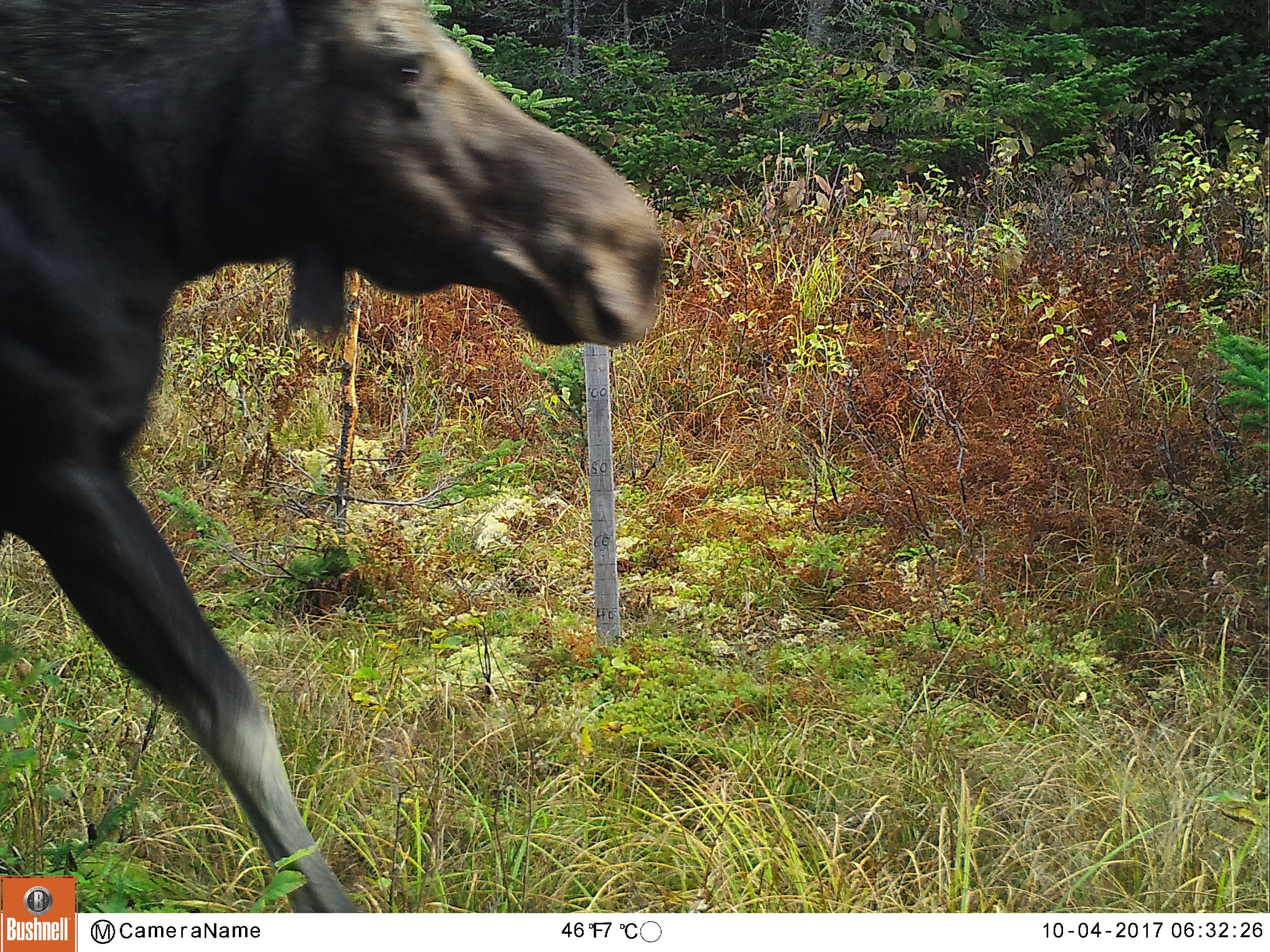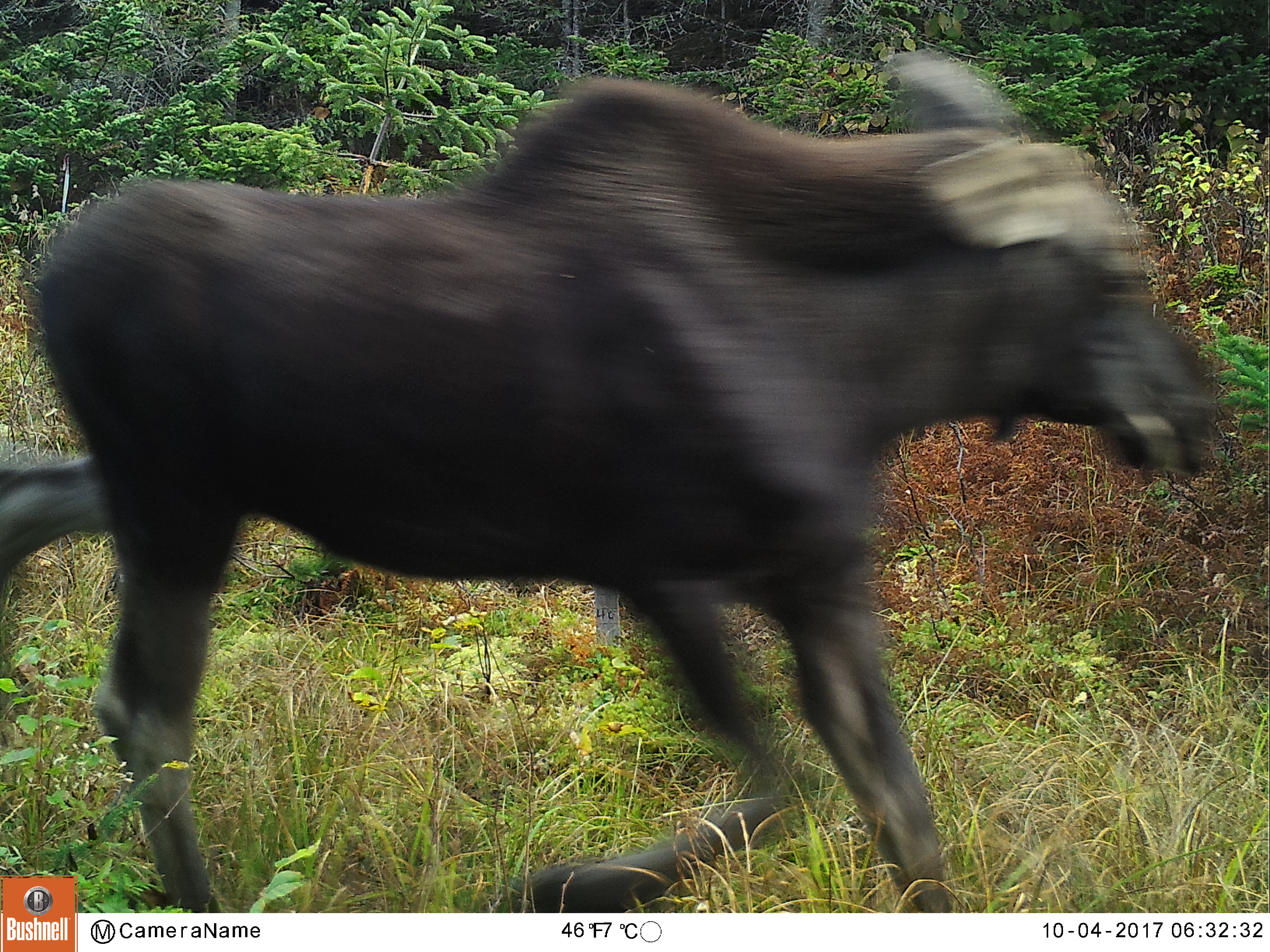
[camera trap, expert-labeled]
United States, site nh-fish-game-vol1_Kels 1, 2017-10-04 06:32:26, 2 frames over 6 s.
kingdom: Animalia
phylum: Chordata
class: Mammalia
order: Artiodactyla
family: Cervidae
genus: Alces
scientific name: Alces alces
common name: moose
Moose (Alces alces).